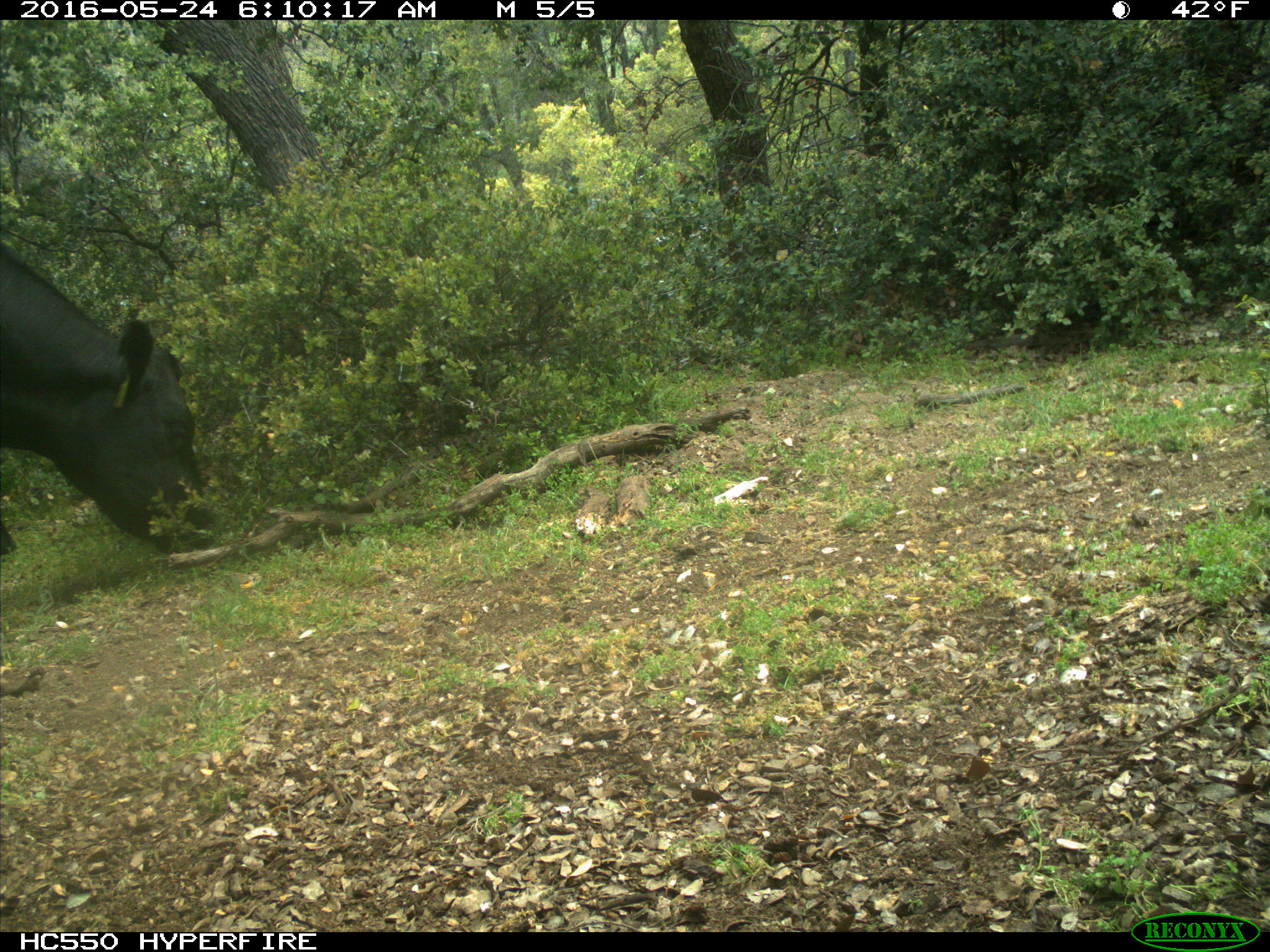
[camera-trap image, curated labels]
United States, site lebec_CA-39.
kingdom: Animalia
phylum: Chordata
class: Mammalia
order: Artiodactyla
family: Bovidae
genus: Bos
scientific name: Bos taurus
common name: domestic cow